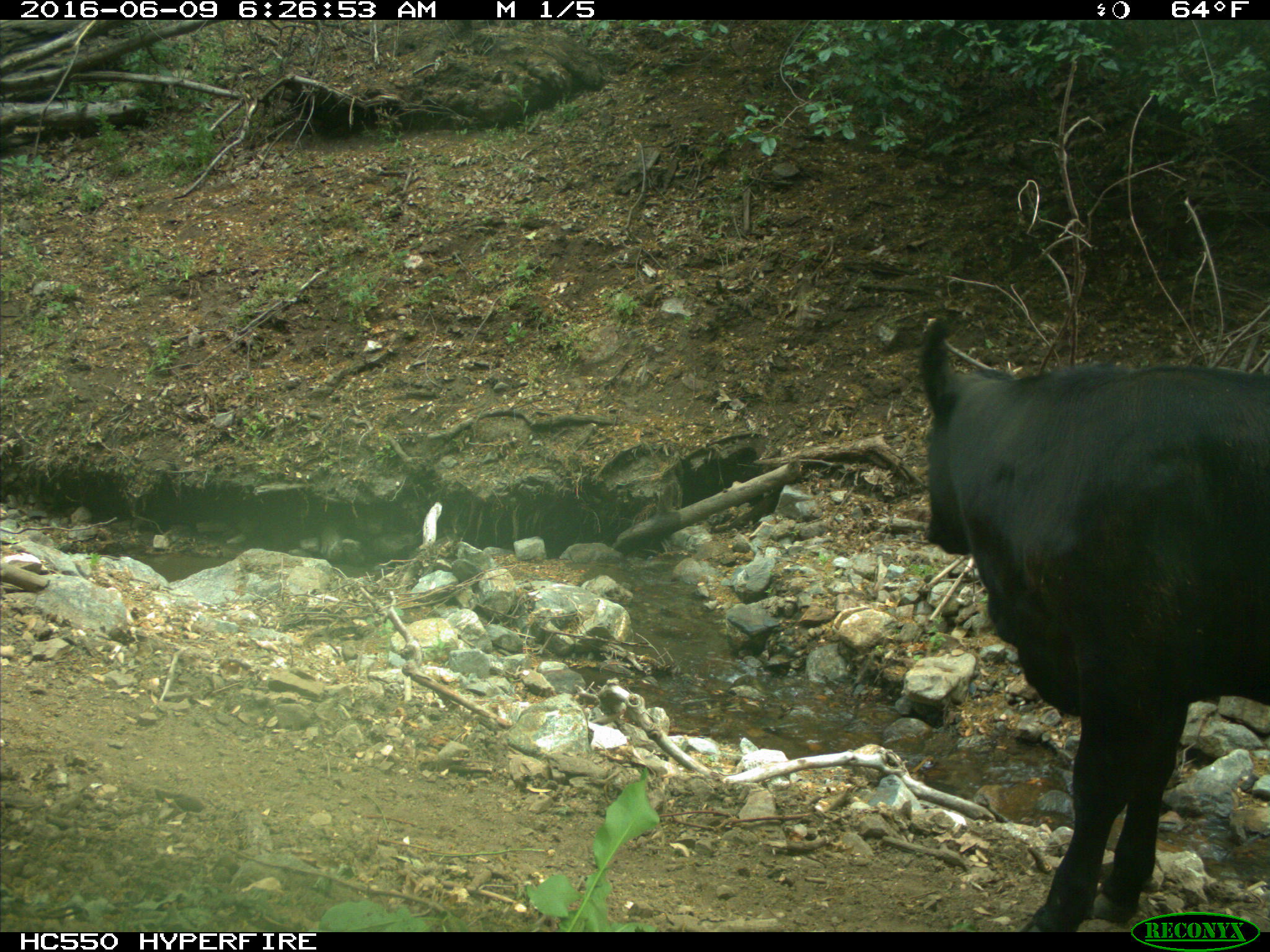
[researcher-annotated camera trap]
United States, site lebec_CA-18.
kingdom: Animalia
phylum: Chordata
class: Mammalia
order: Artiodactyla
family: Bovidae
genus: Bos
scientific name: Bos taurus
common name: domestic cow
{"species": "Bos taurus (domestic cow)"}